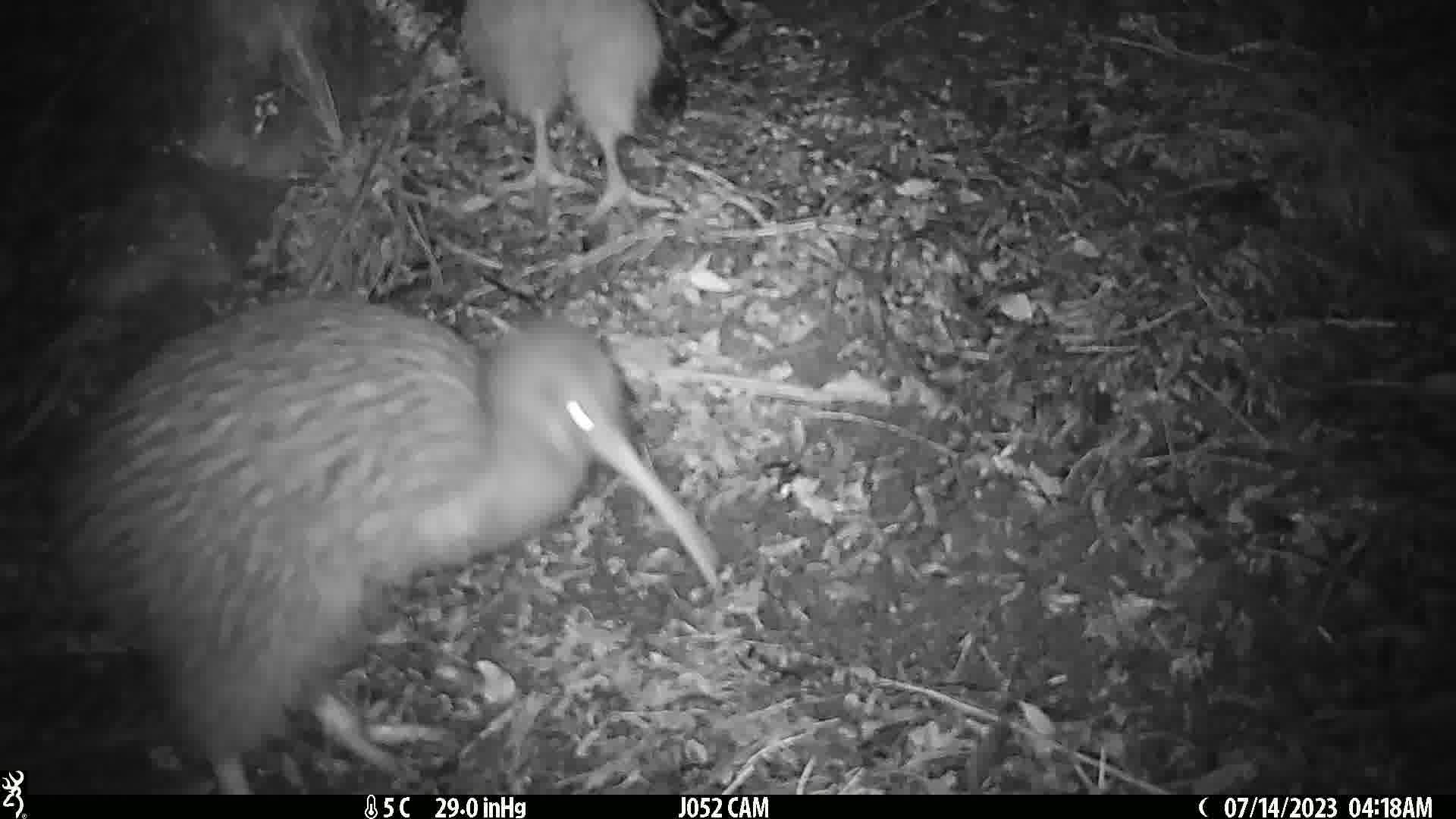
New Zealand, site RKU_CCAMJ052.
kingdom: Animalia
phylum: Chordata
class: Aves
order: Apterygiformes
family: Apterygidae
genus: Apteryx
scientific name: Apteryx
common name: kiwi